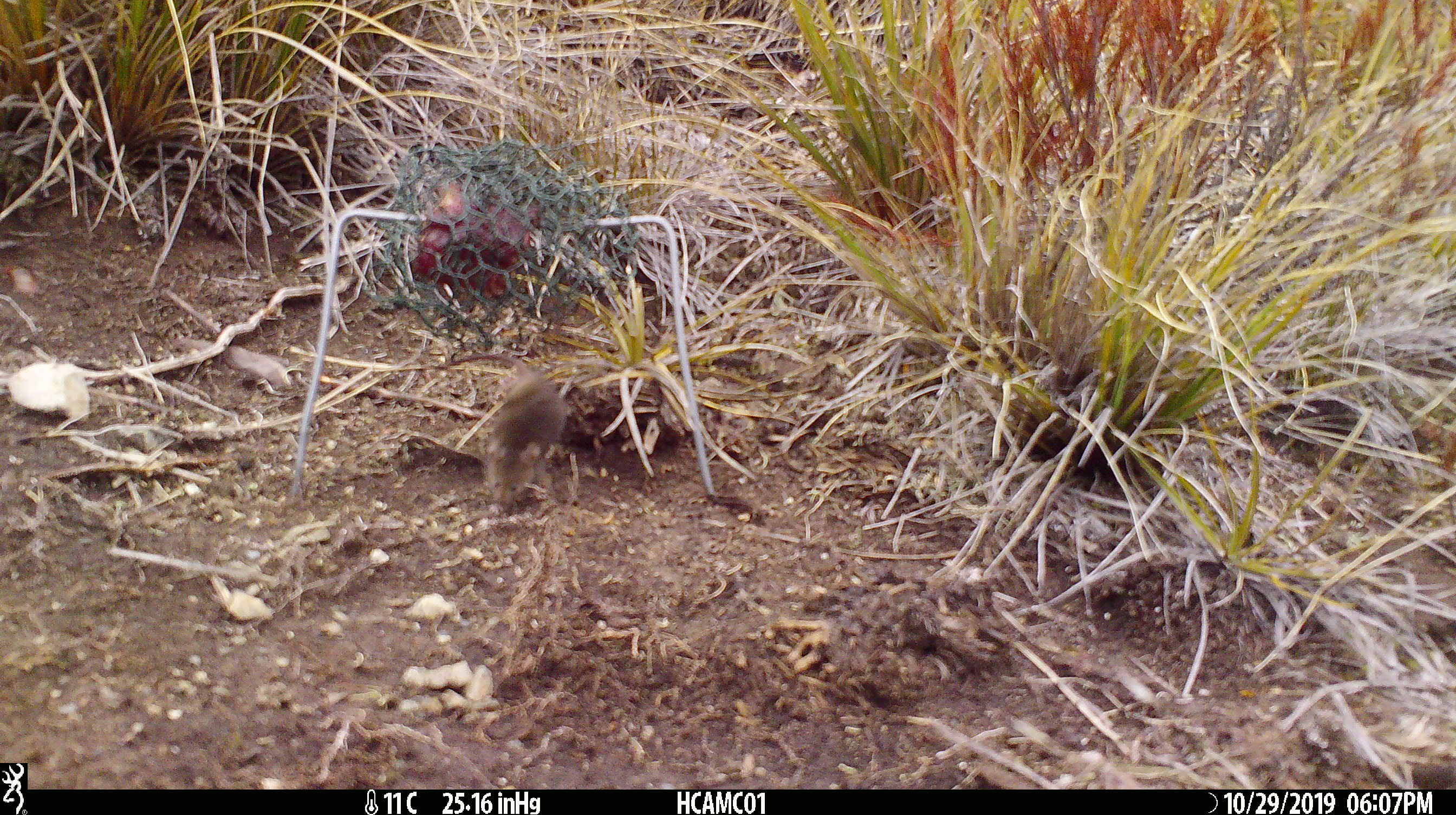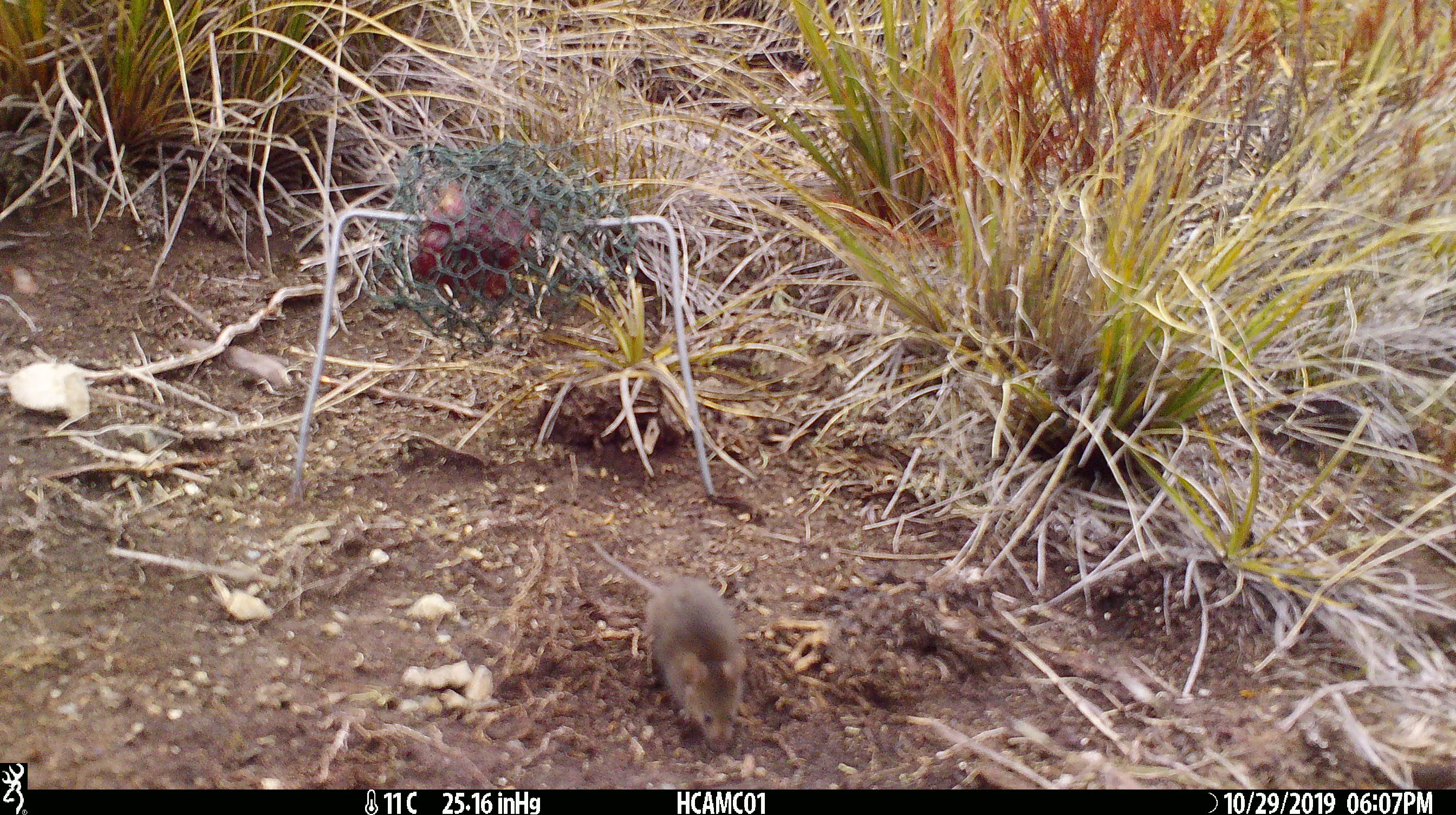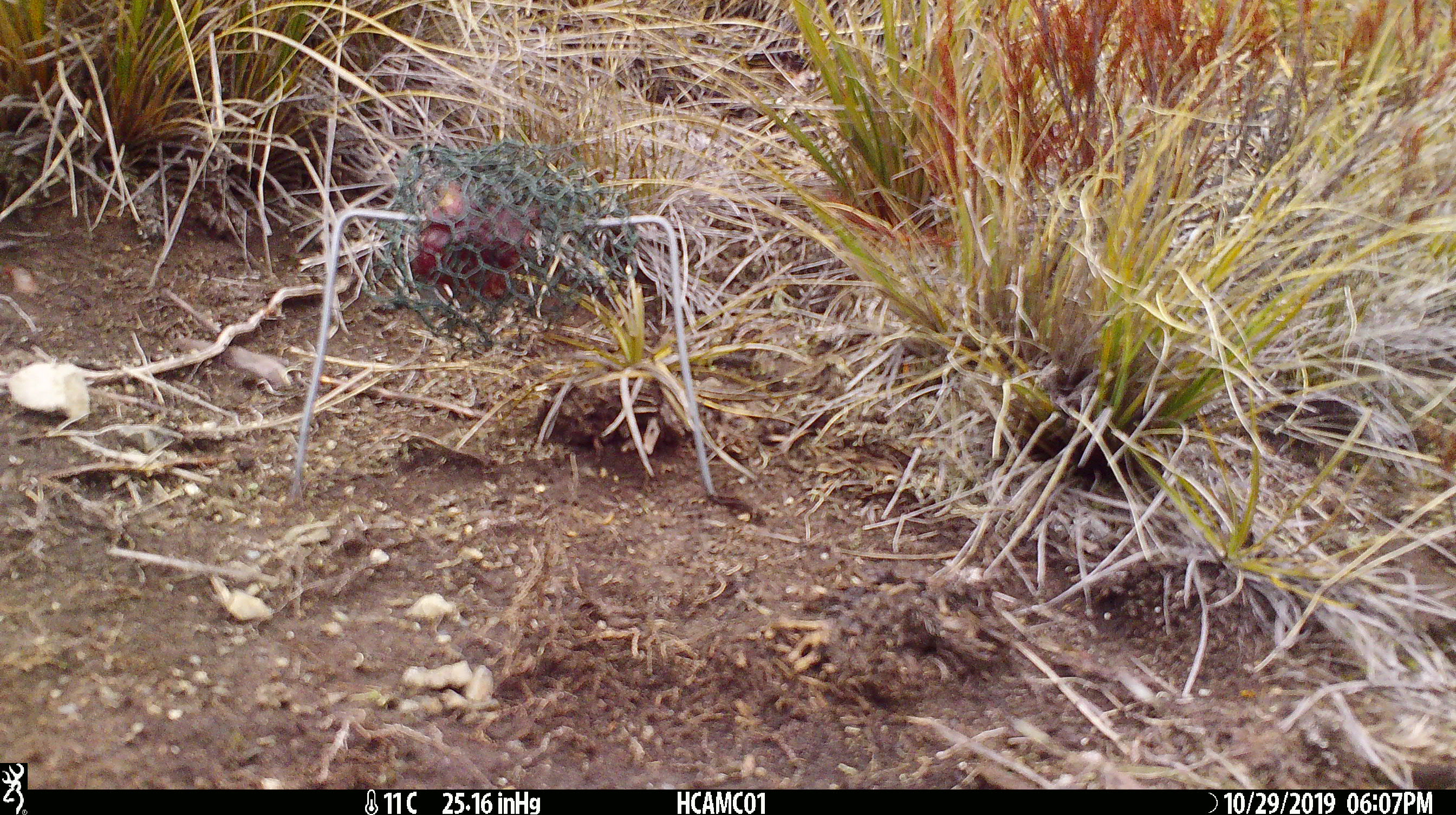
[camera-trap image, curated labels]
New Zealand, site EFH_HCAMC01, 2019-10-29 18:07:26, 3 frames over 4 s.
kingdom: Animalia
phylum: Chordata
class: Mammalia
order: Rodentia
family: Muridae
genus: Mus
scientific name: Mus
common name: mouse